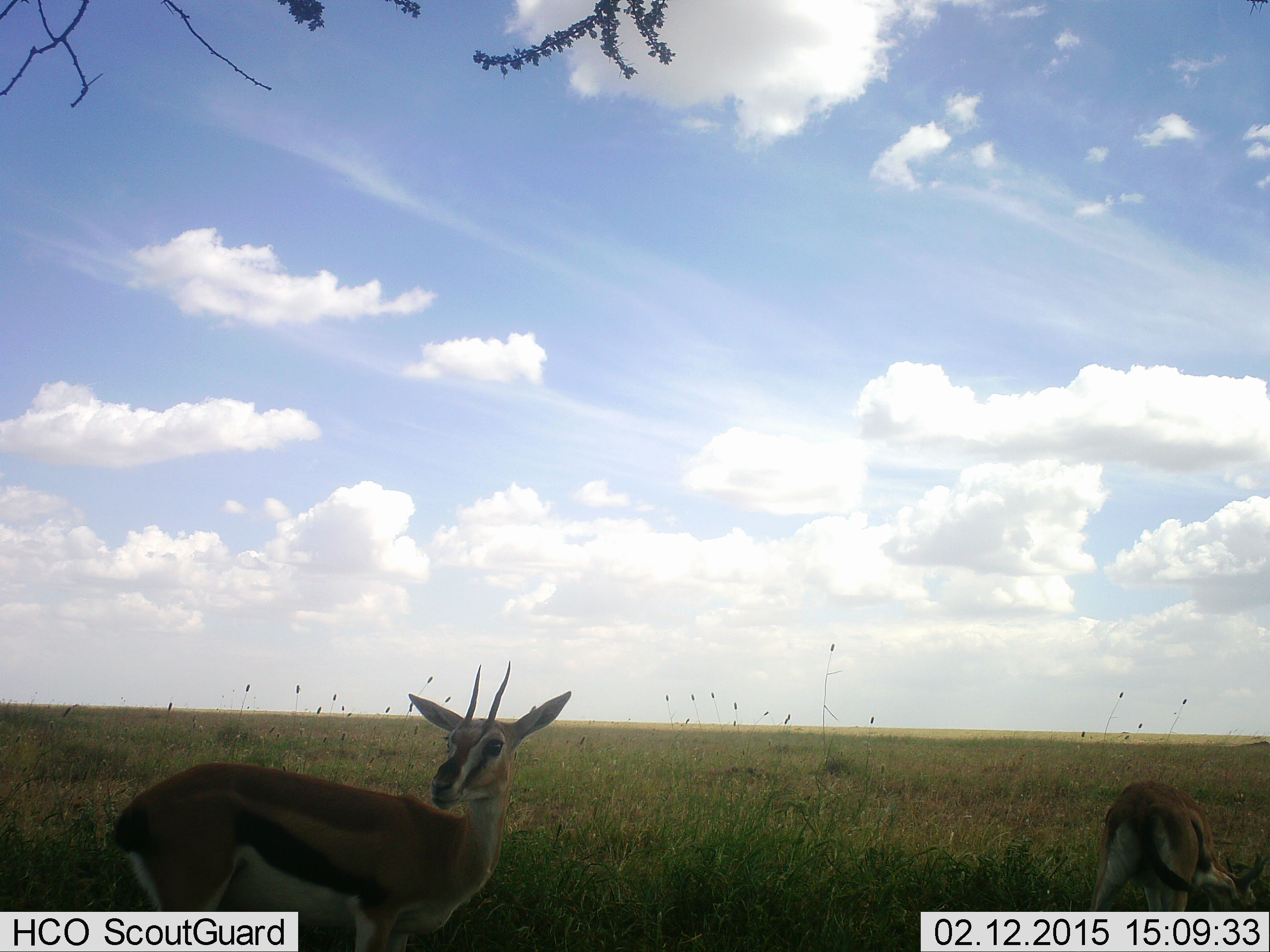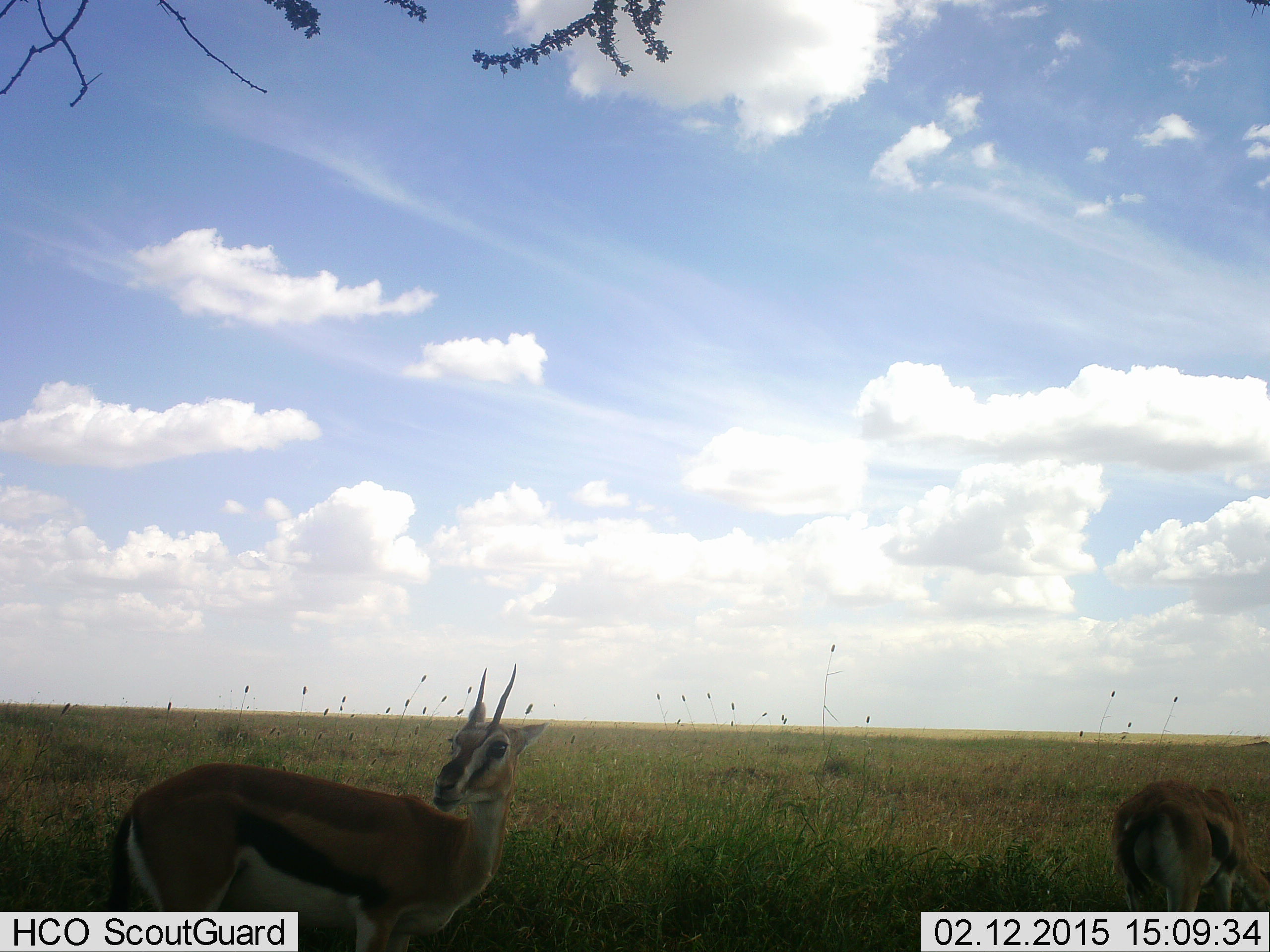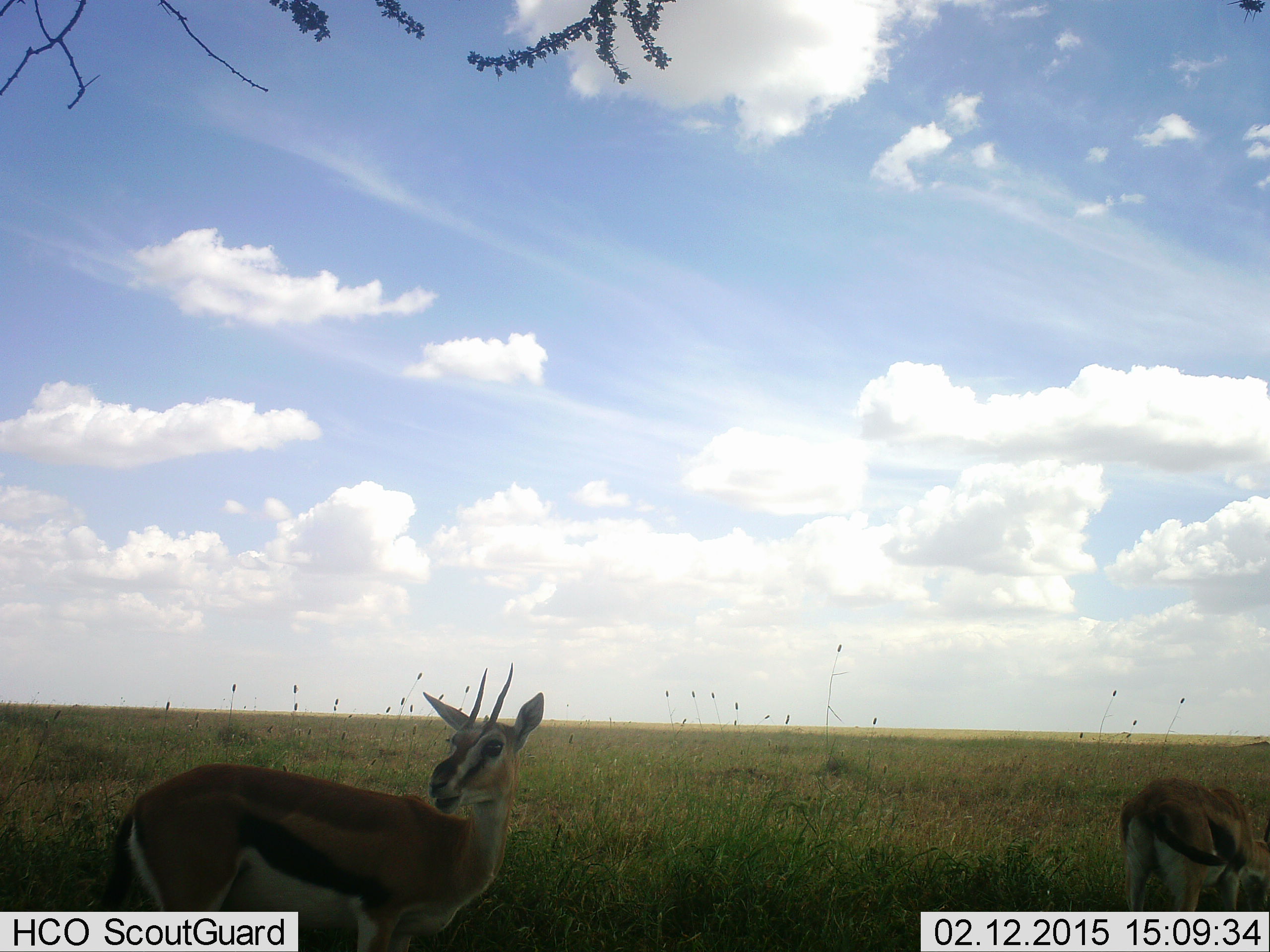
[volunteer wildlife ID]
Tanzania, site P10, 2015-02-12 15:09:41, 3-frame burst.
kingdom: Animalia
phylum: Chordata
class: Mammalia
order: Artiodactyla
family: Bovidae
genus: Eudorcas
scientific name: Eudorcas thomsonii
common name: thomson's gazelle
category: gazellethomsons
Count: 2.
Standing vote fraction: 100%.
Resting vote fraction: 0%.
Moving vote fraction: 0%.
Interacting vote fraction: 0%.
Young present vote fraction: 0%.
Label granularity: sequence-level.